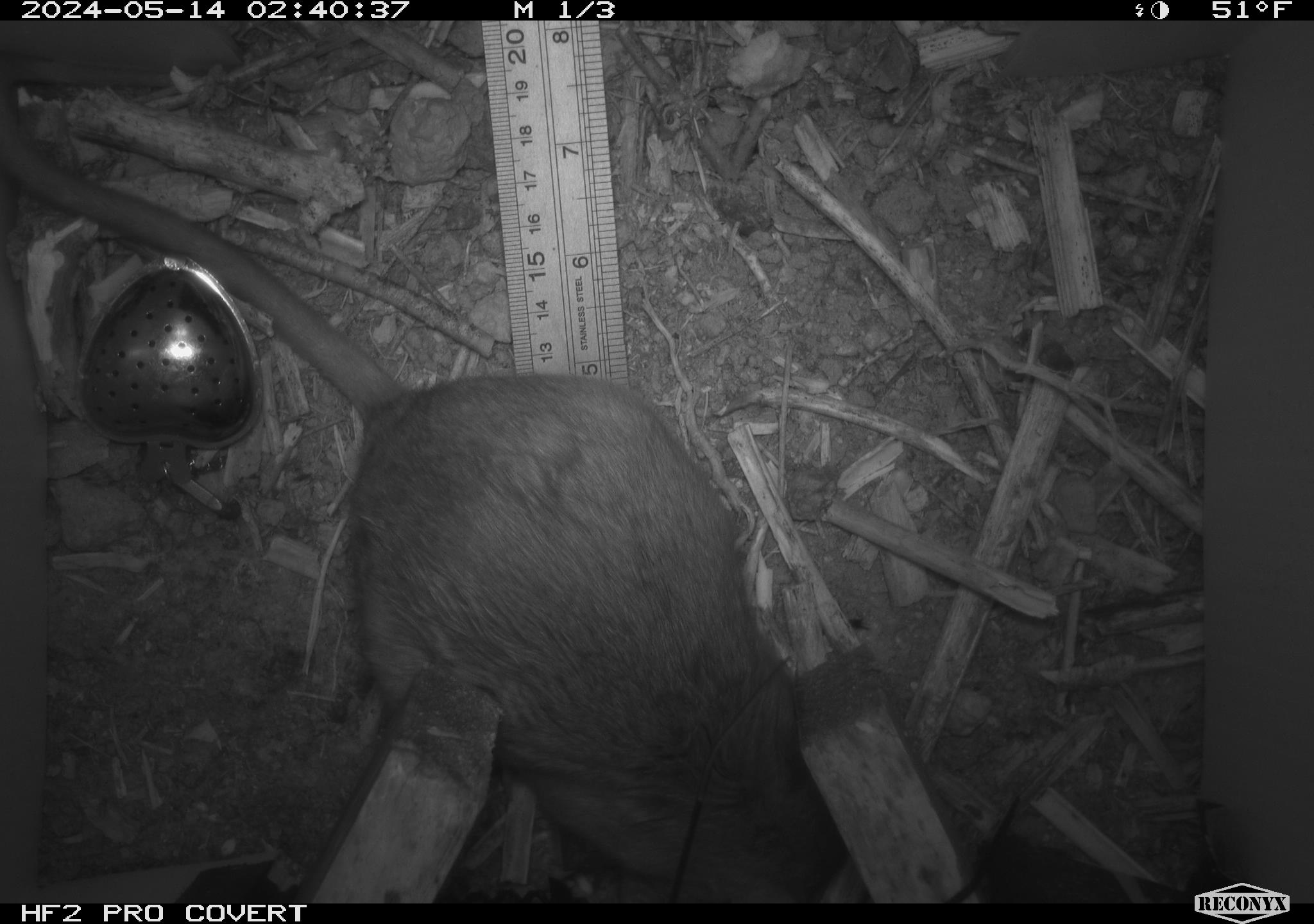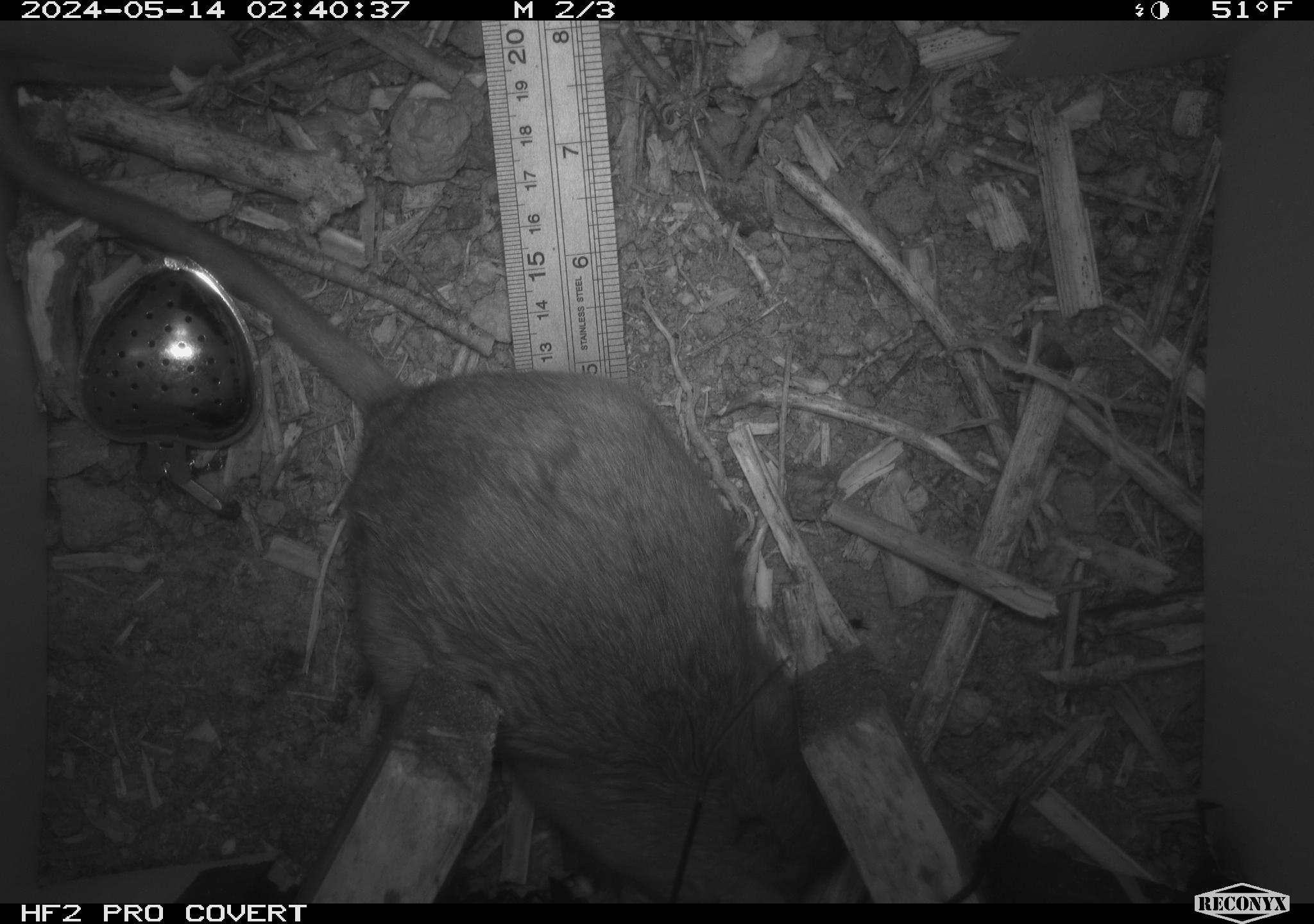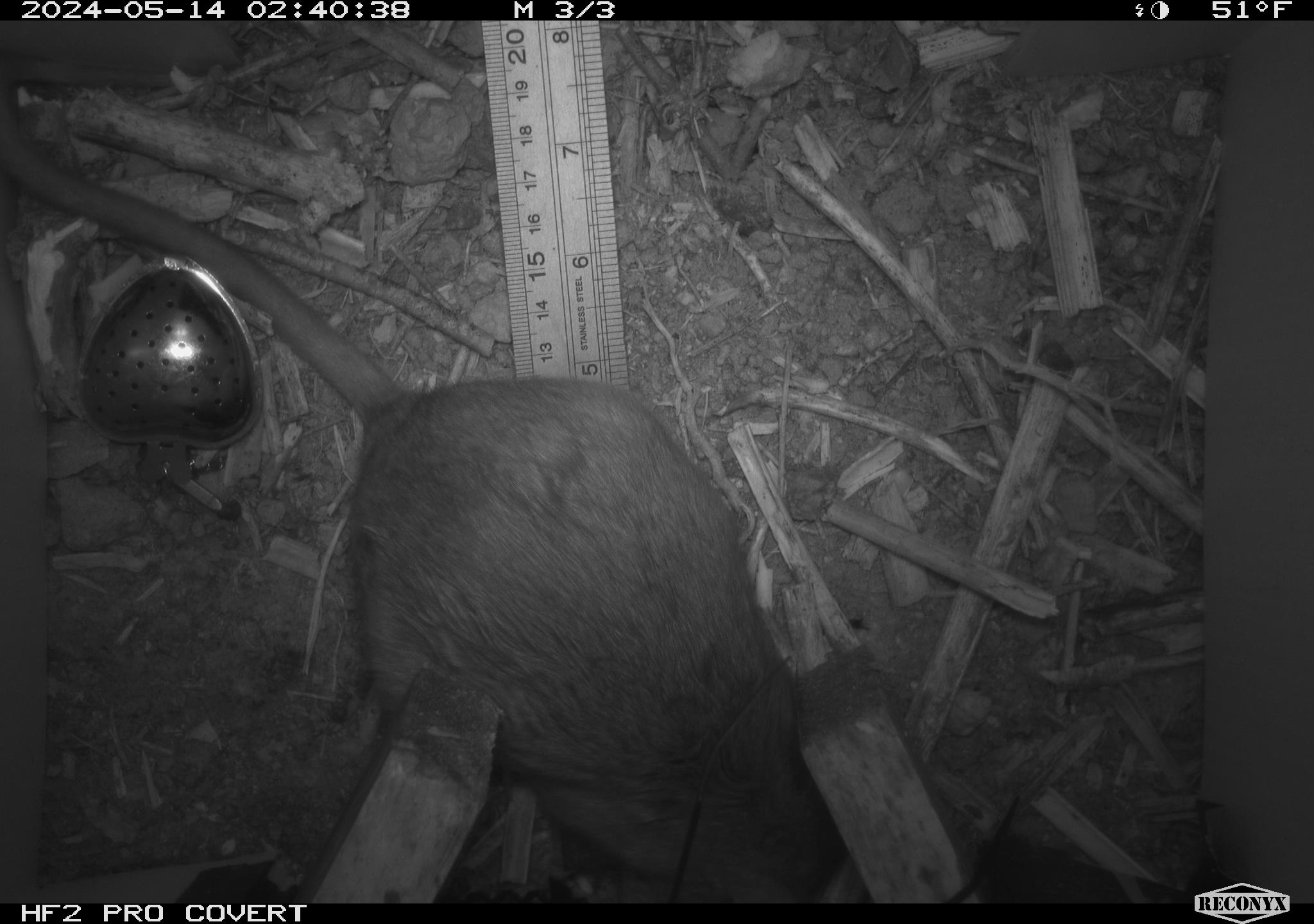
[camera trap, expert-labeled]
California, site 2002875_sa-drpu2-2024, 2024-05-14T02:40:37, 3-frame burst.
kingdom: Animalia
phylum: Chordata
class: Mammalia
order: Rodentia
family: Cricetidae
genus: Neotoma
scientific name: Neotoma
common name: pack rat or woodrat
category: neotoma species